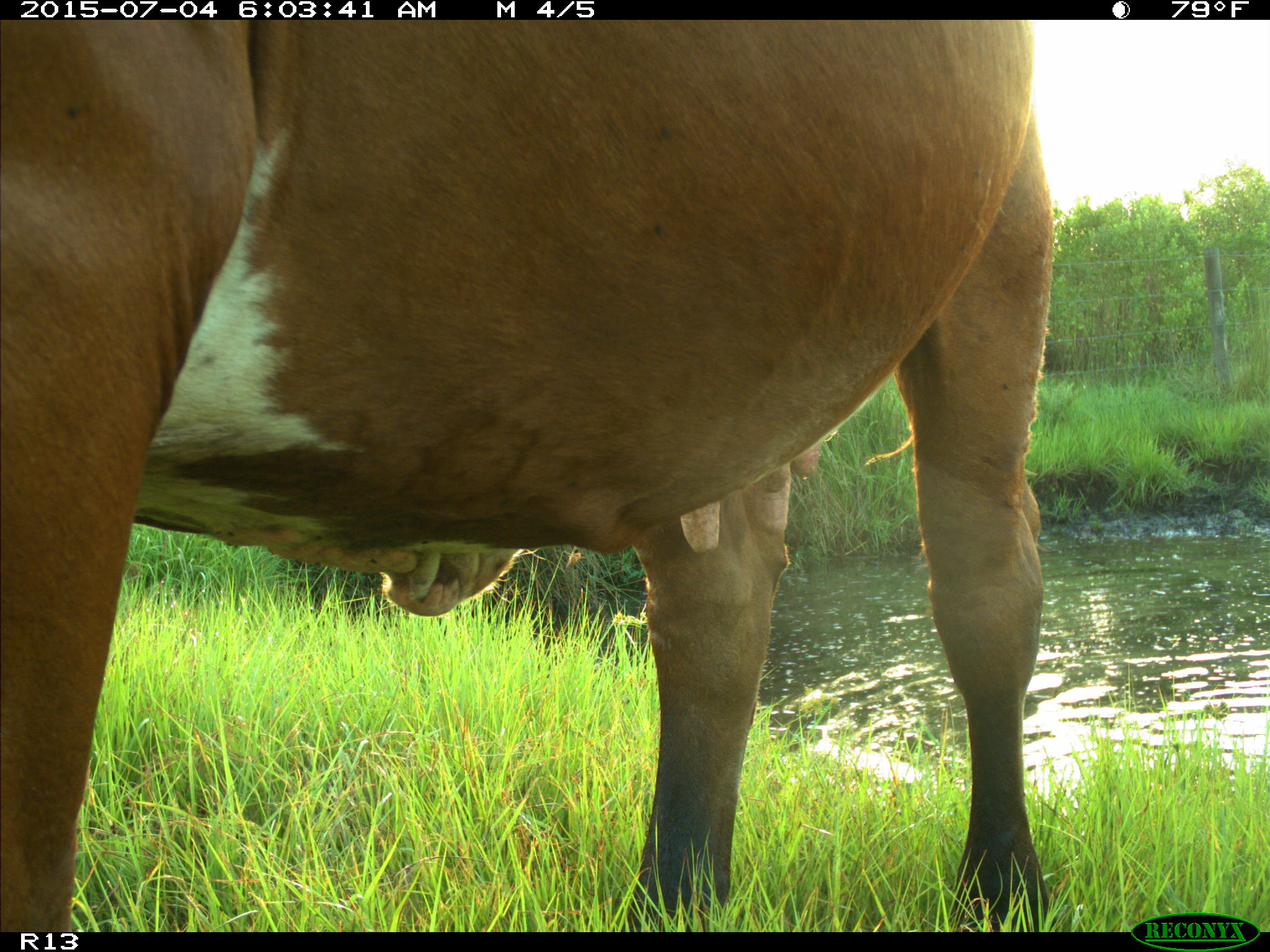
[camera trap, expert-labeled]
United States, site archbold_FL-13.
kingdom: Animalia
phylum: Chordata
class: Mammalia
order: Artiodactyla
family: Bovidae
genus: Bos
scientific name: Bos taurus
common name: domestic cow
Bos taurus (domestic cow).